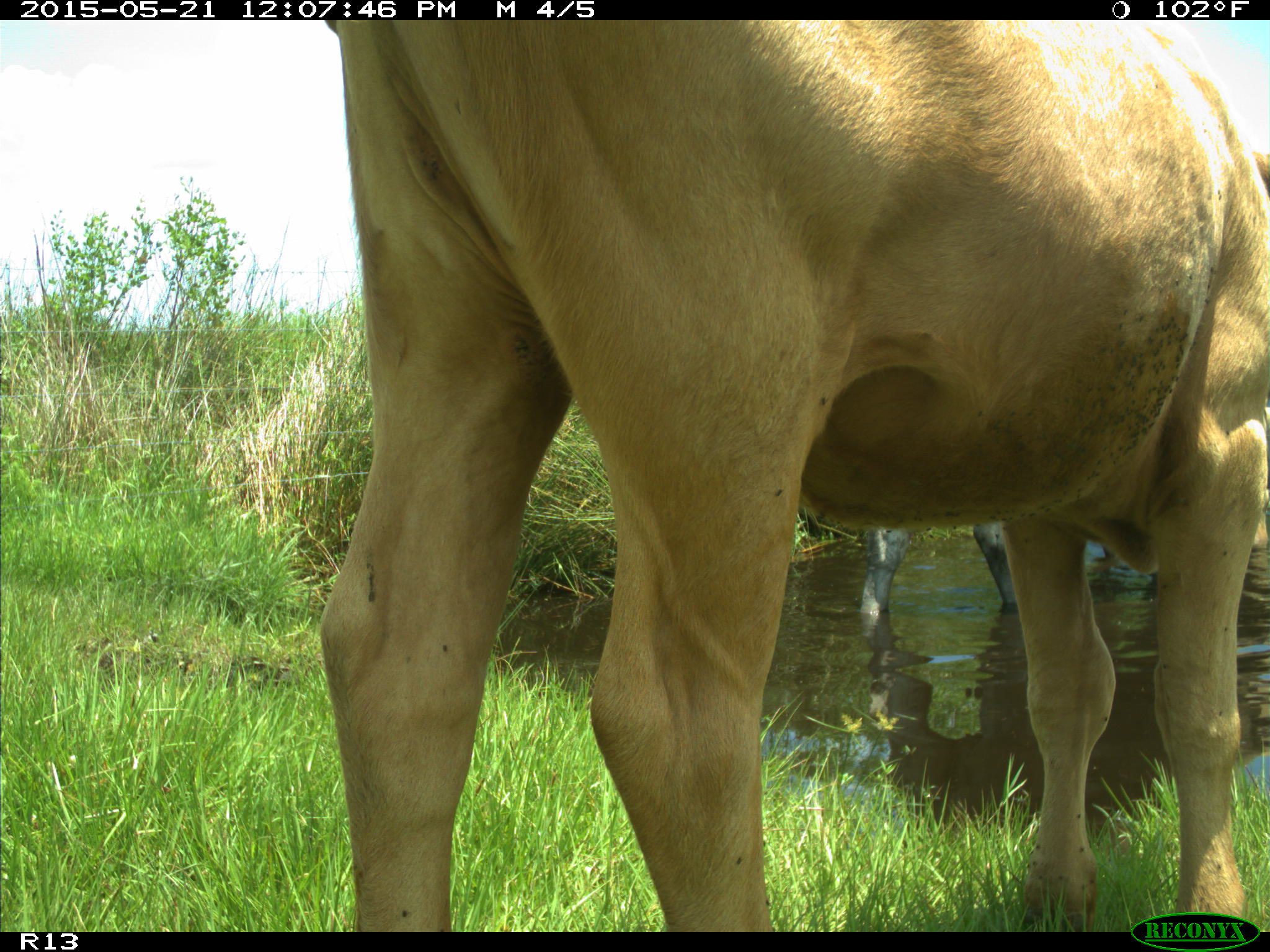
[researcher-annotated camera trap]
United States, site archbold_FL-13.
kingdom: Animalia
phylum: Chordata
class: Mammalia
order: Artiodactyla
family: Bovidae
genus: Bos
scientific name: Bos taurus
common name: domestic cow